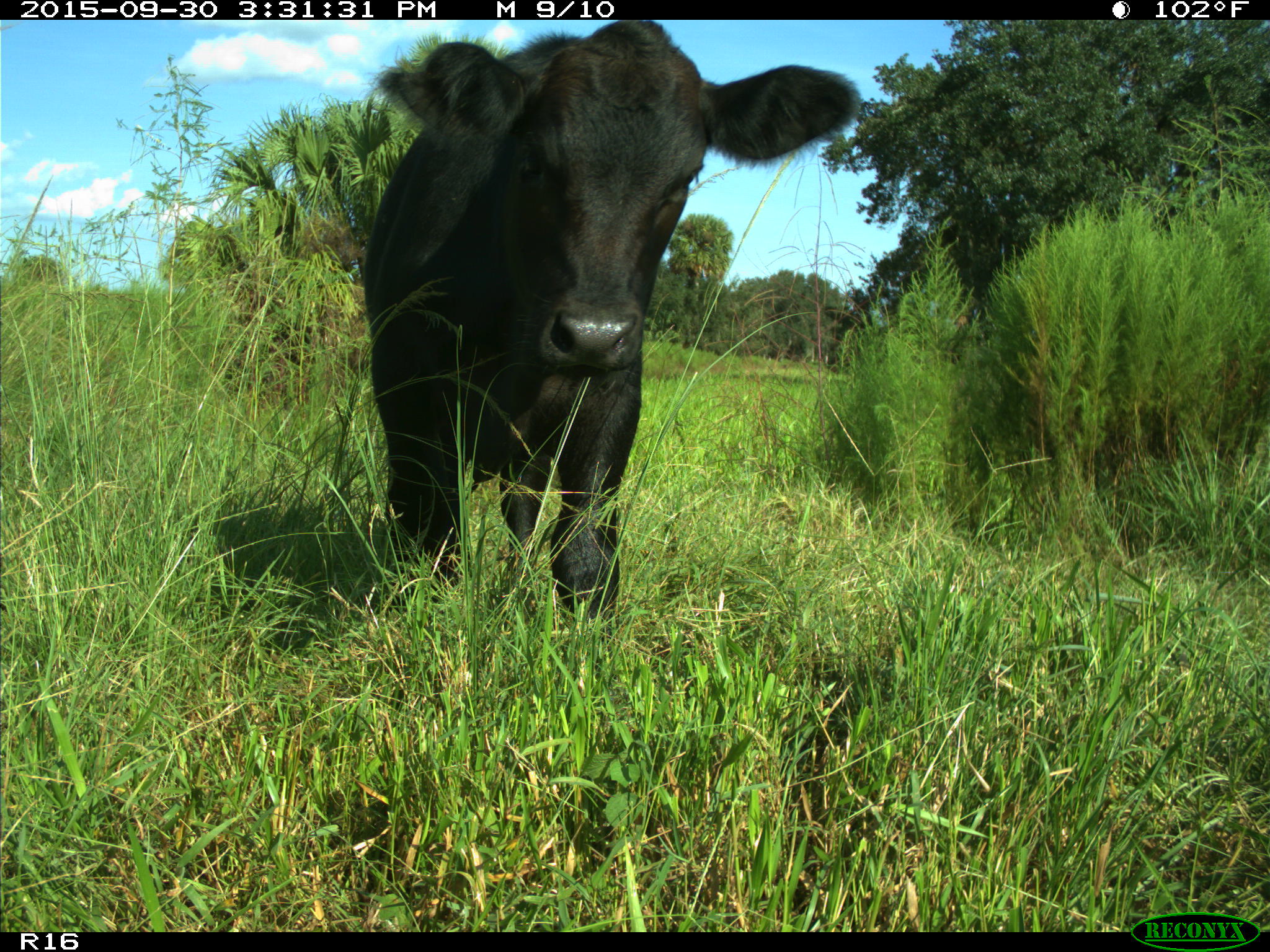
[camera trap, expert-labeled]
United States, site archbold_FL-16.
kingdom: Animalia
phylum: Chordata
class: Mammalia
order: Artiodactyla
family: Bovidae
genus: Bos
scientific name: Bos taurus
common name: domestic cow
Bos taurus (domestic cow).